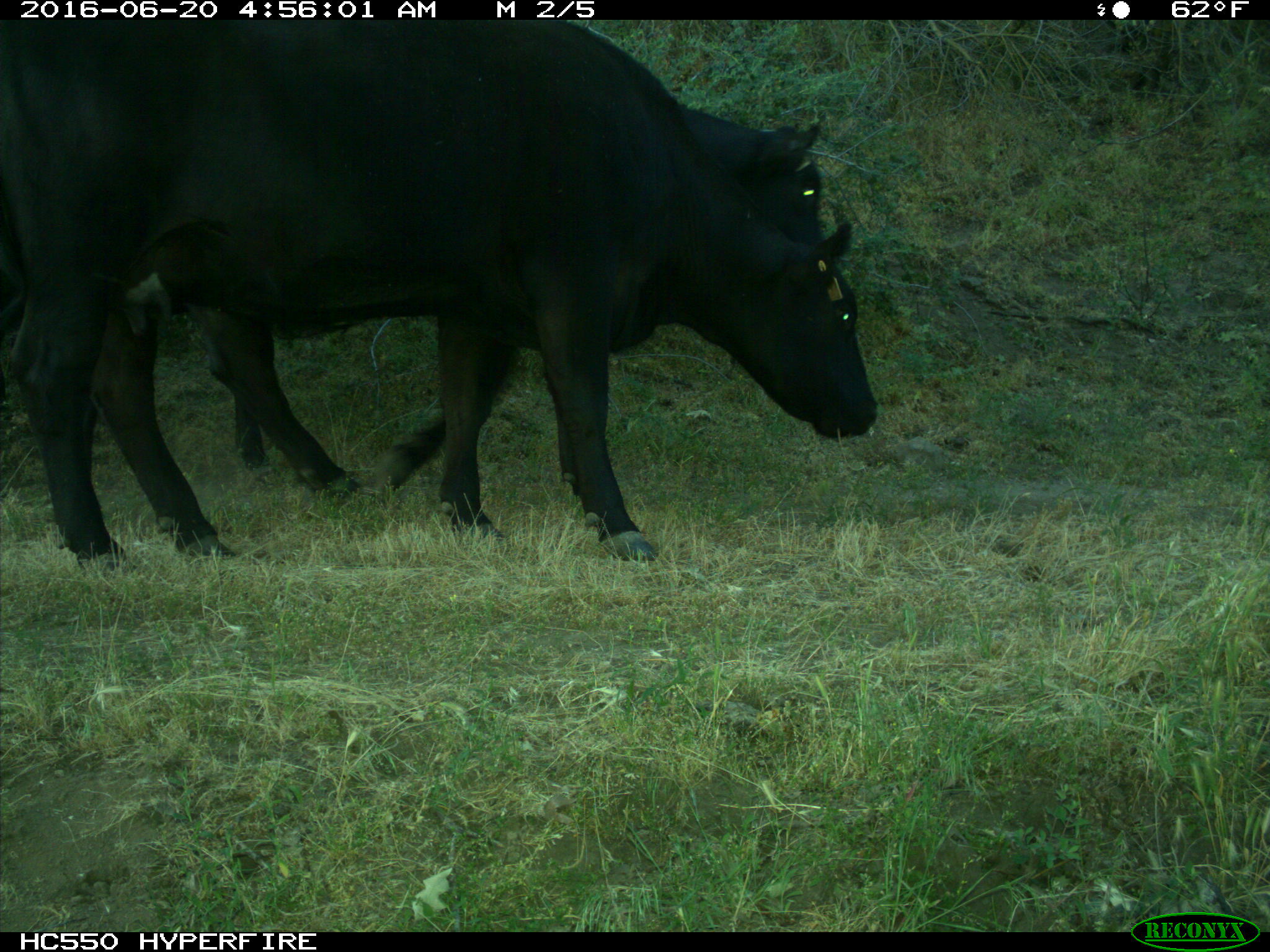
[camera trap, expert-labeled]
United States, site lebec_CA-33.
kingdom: Animalia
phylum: Chordata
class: Mammalia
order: Artiodactyla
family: Bovidae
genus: Bos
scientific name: Bos taurus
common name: domestic cow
Bos taurus (domestic cow).